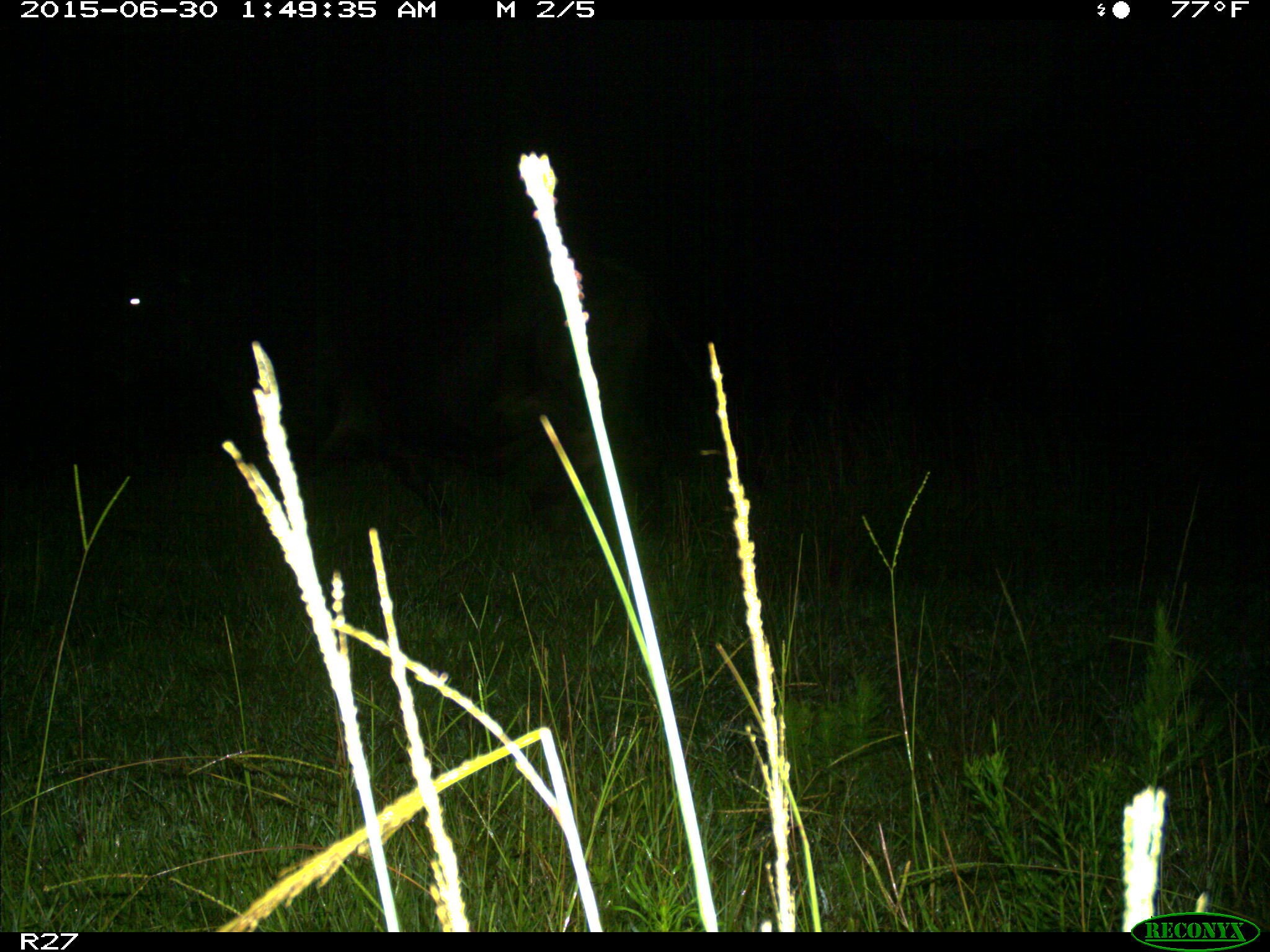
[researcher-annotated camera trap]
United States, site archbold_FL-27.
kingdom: Animalia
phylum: Chordata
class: Mammalia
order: Artiodactyla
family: Bovidae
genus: Bos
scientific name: Bos taurus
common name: domestic cow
Bos taurus (domestic cow).